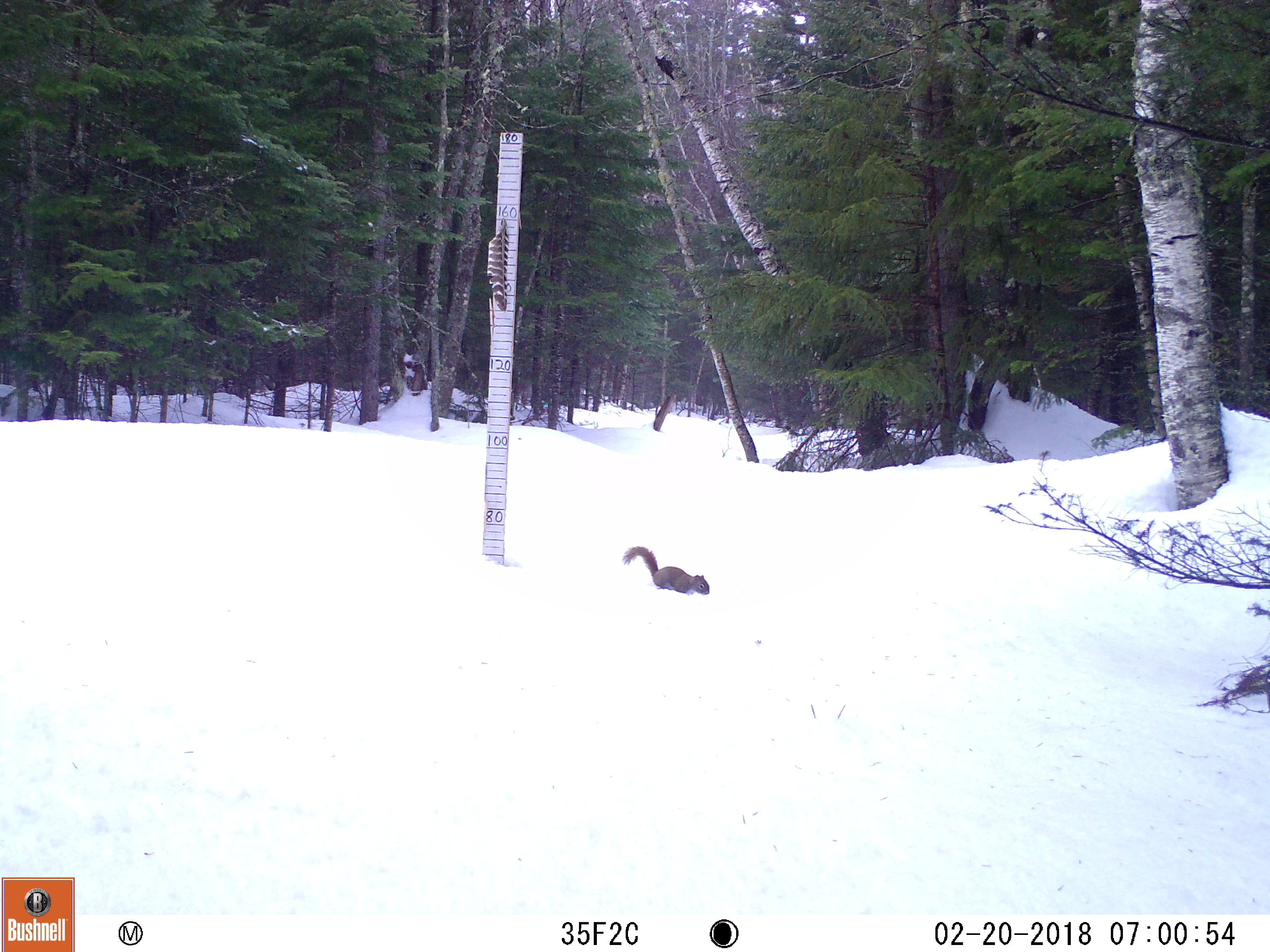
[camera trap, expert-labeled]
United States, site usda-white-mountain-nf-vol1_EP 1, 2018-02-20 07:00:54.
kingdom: Animalia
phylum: Chordata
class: Mammalia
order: Rodentia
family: Sciuridae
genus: Tamiasciurus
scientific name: Tamiasciurus hudsonicus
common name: red squirrel